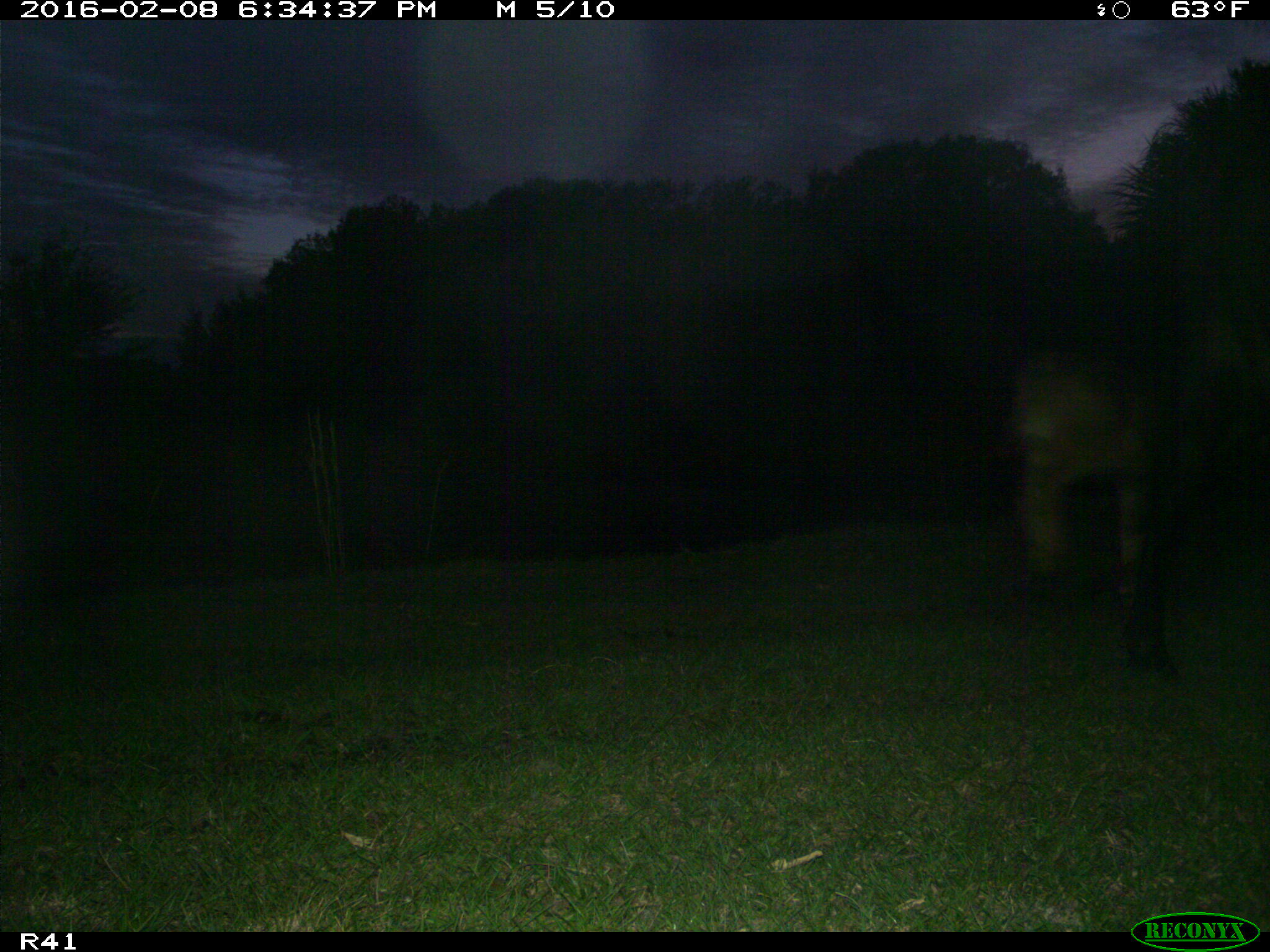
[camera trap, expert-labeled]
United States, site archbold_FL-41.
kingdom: Animalia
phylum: Chordata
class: Mammalia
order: Artiodactyla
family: Bovidae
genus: Bos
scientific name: Bos taurus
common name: domestic cow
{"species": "Bos taurus (domestic cow)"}